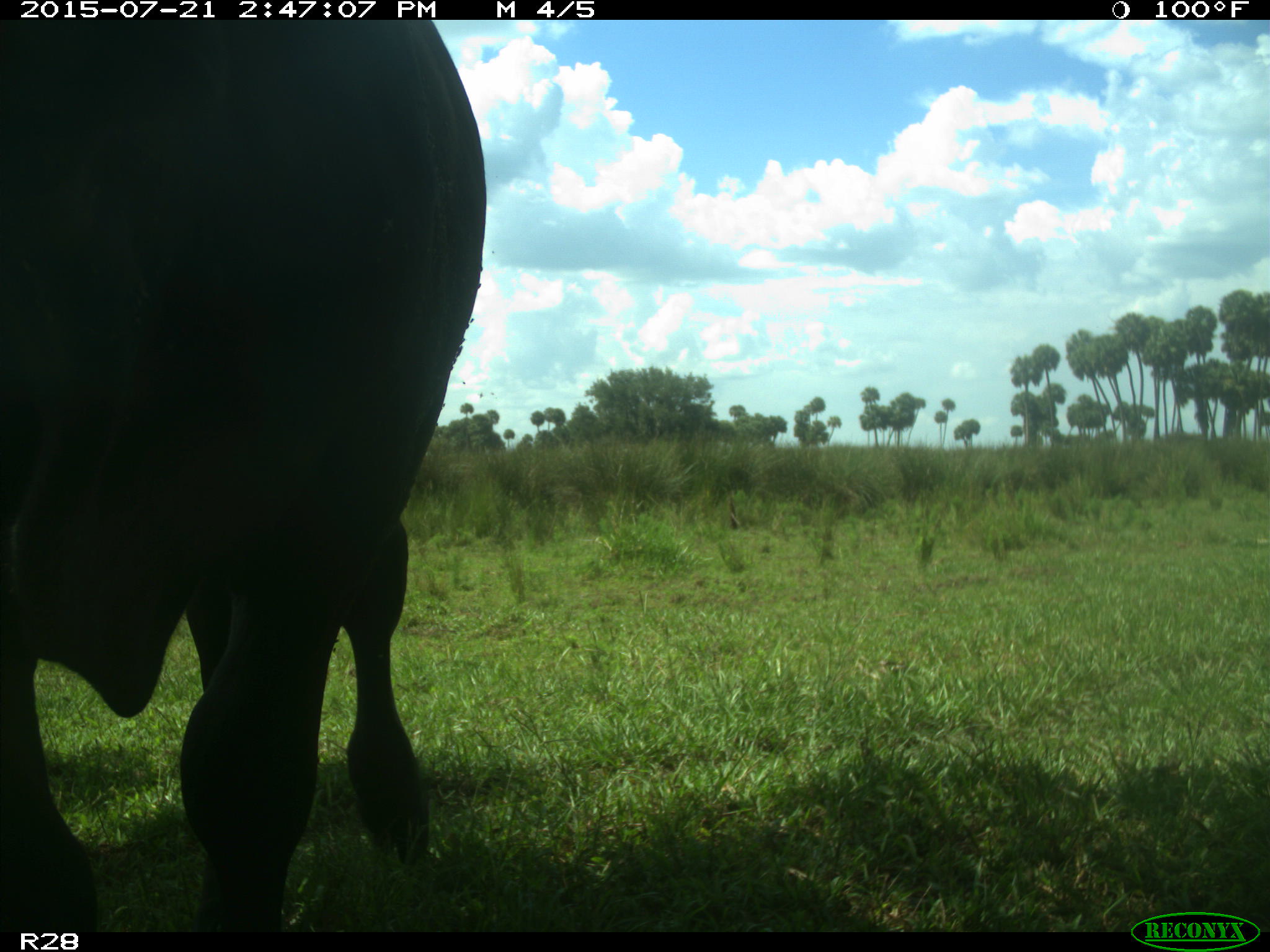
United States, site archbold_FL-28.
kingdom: Animalia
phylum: Chordata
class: Mammalia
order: Artiodactyla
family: Bovidae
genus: Bos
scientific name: Bos taurus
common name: domestic cow